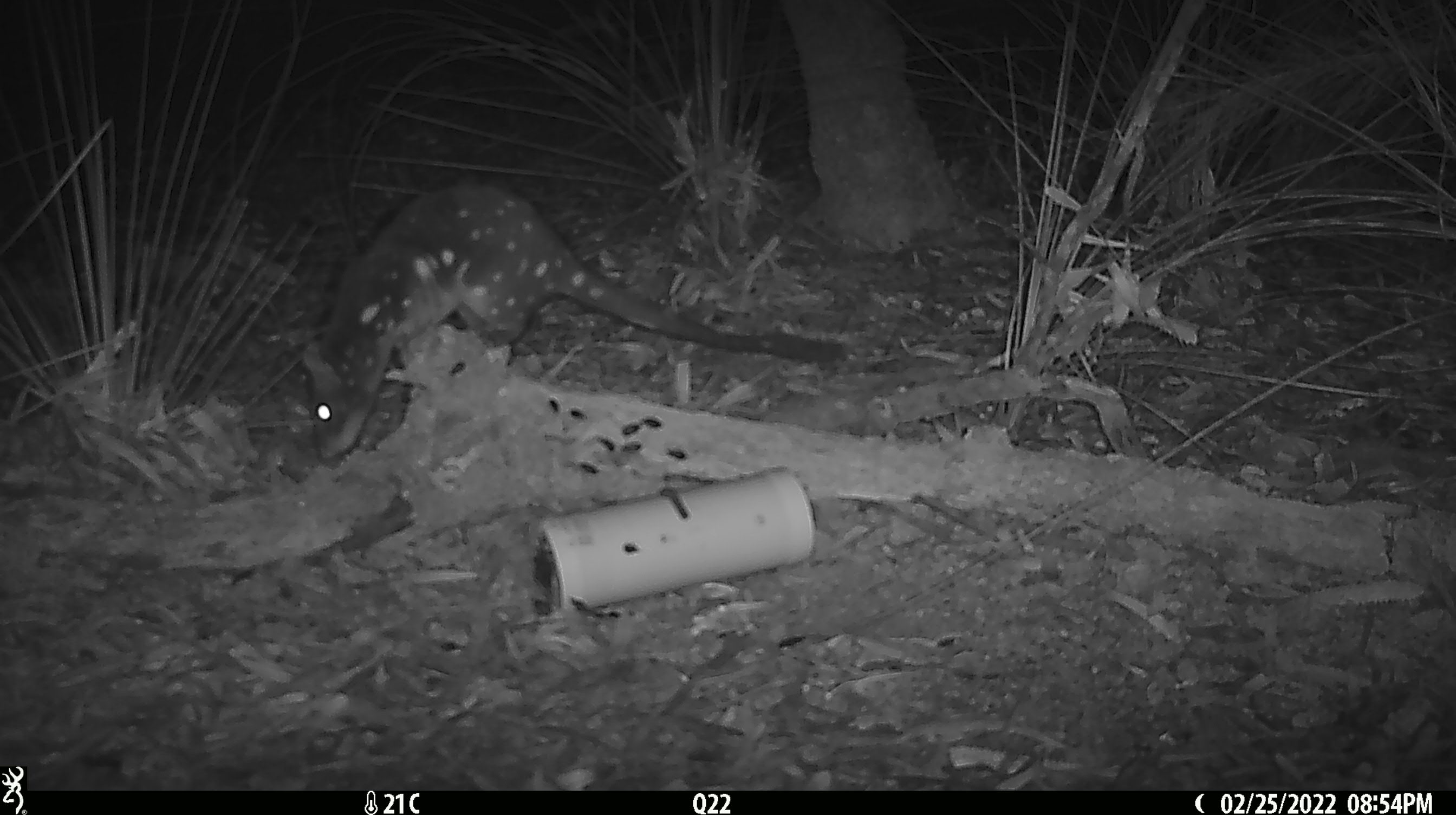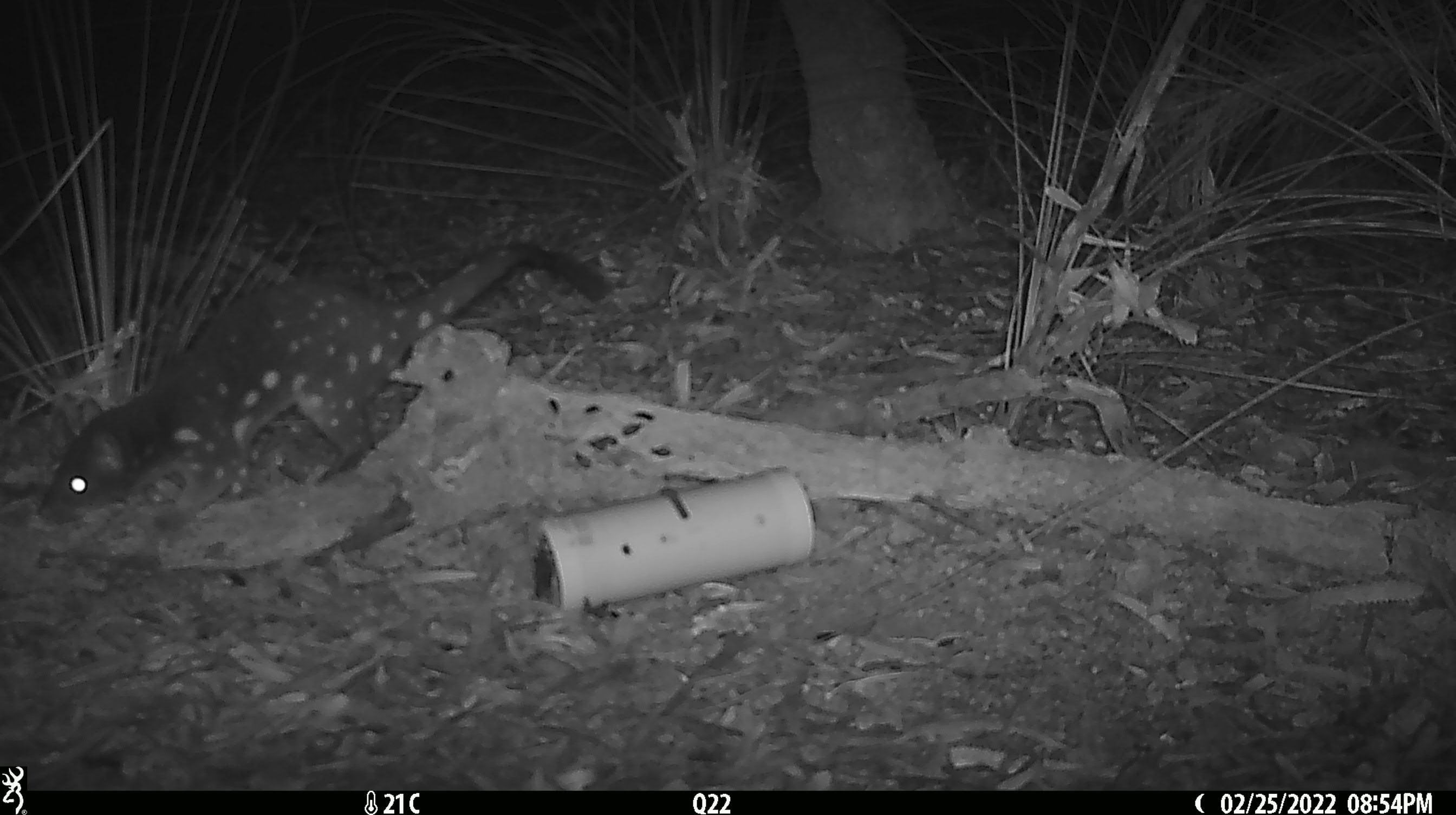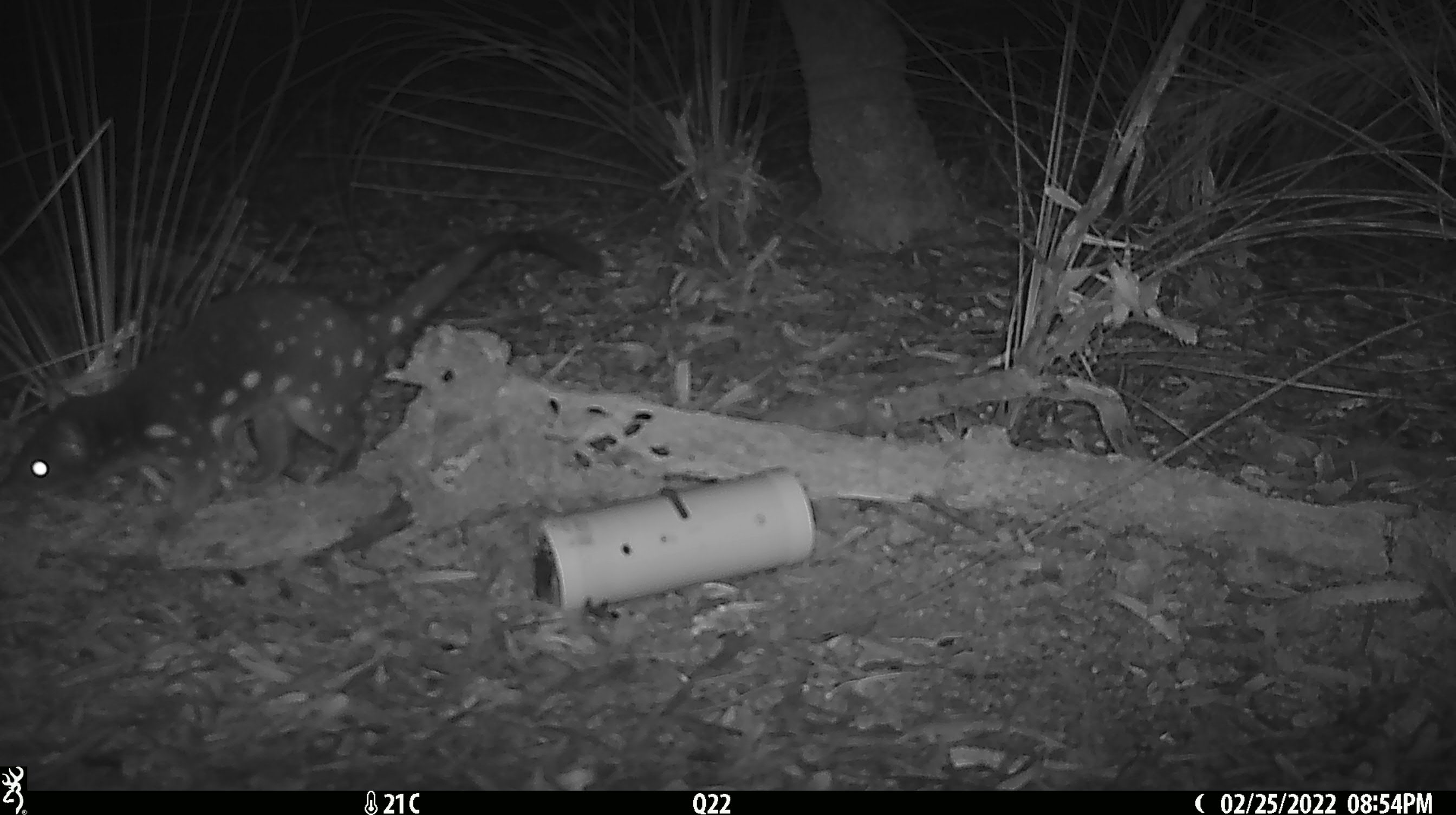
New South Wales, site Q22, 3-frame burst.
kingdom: Animalia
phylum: Chordata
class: Mammalia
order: Dasyuromorphia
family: Dasyuridae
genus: Dasyurus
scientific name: Dasyurus maculatus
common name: spotted-tailed quoll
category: quoll